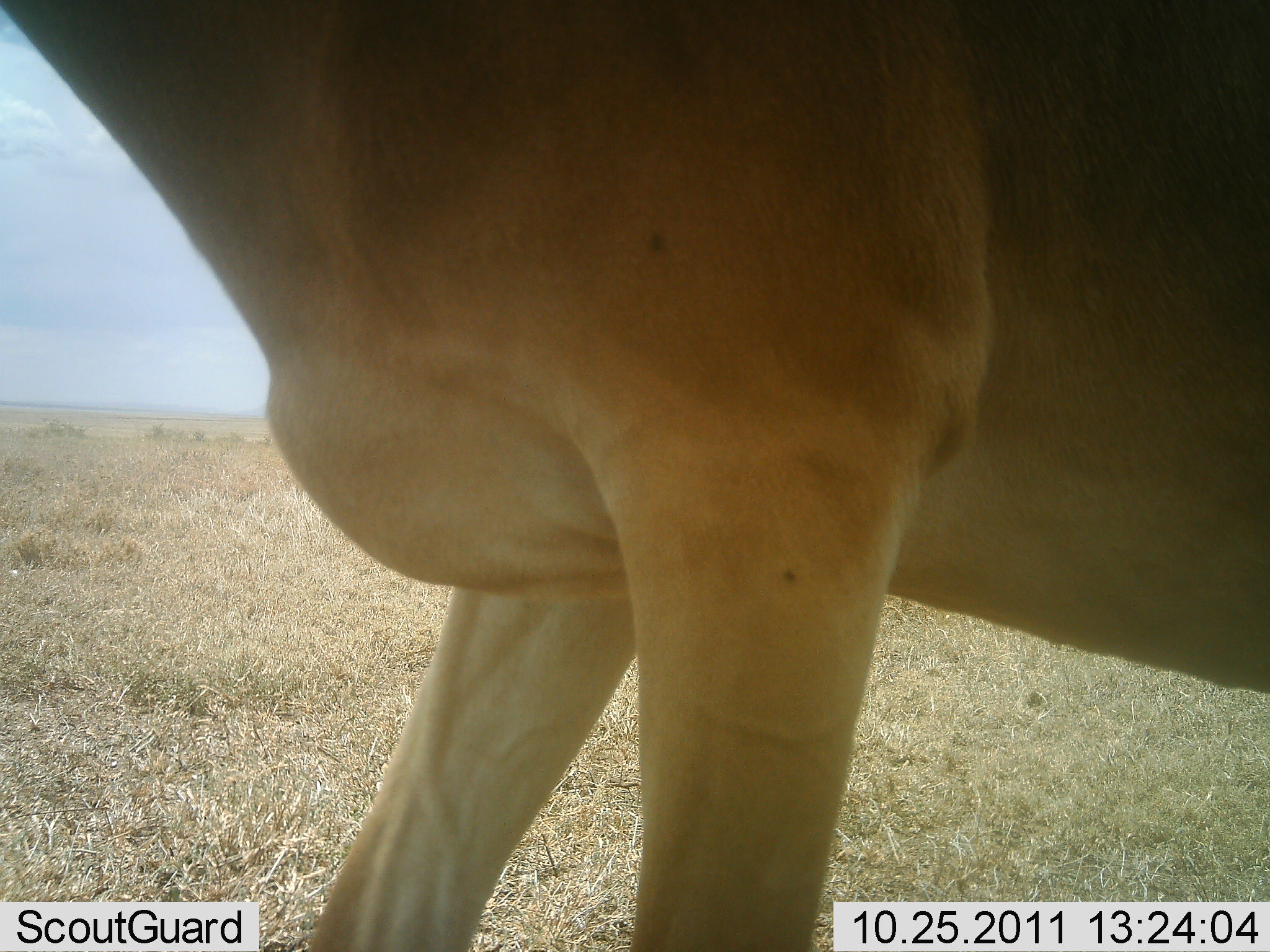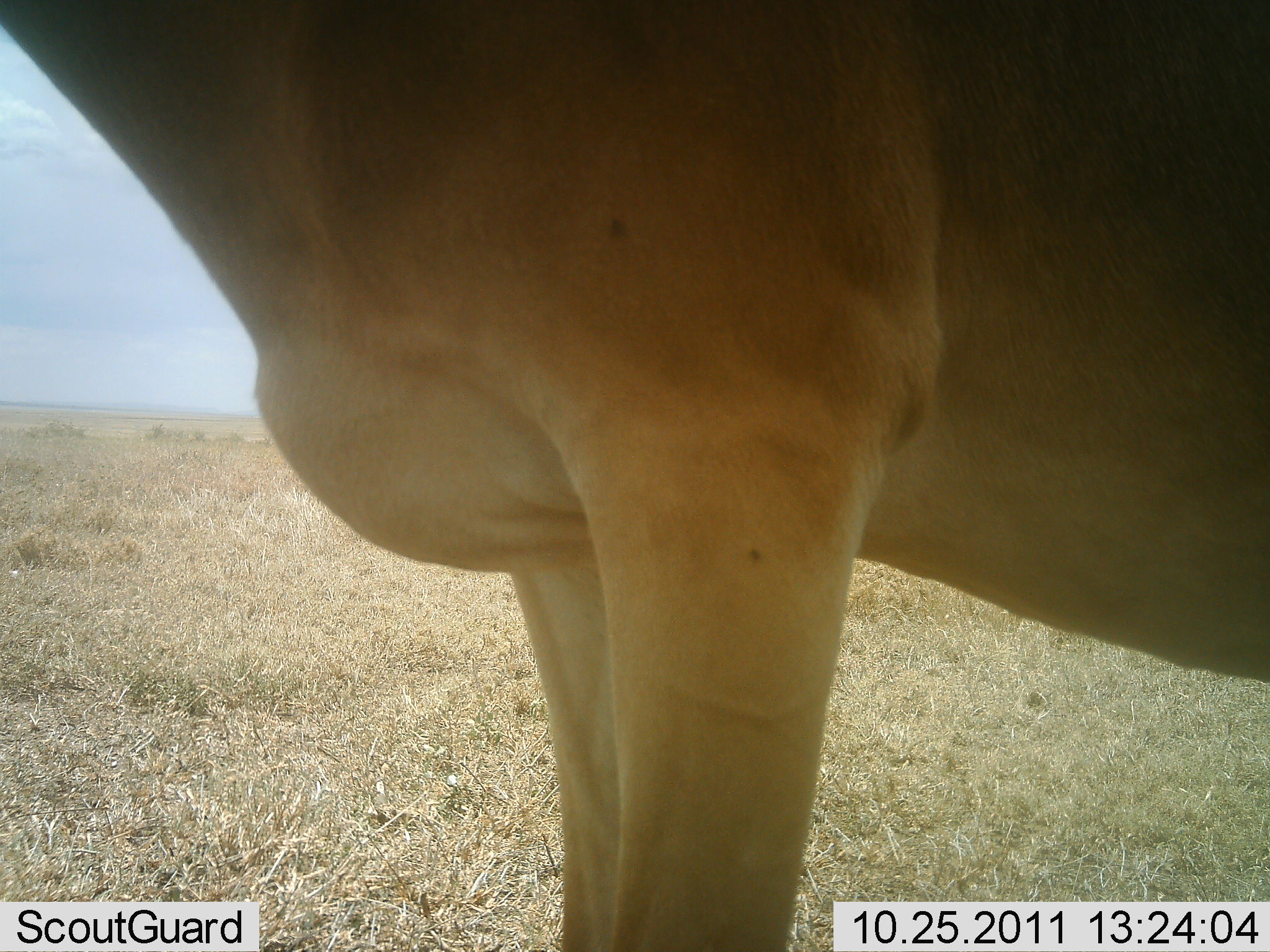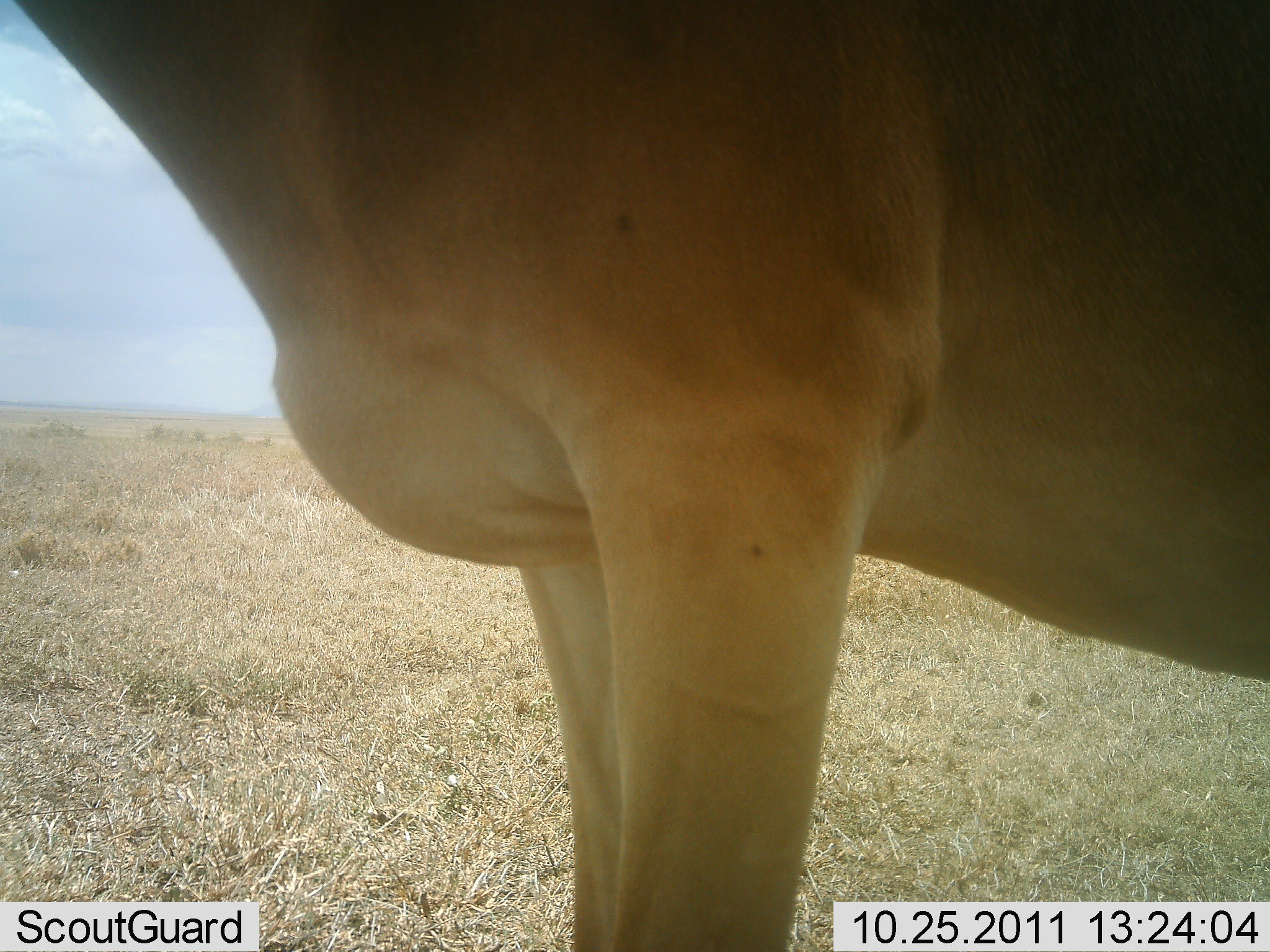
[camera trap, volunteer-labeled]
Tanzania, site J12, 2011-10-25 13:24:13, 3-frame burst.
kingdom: Animalia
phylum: Chordata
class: Mammalia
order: Artiodactyla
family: Bovidae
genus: Alcelaphus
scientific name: Alcelaphus buselaphus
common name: hartebeest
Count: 1.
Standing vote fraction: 100%.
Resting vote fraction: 0%.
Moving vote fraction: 0%.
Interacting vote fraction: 0%.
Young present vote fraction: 0%.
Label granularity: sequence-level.